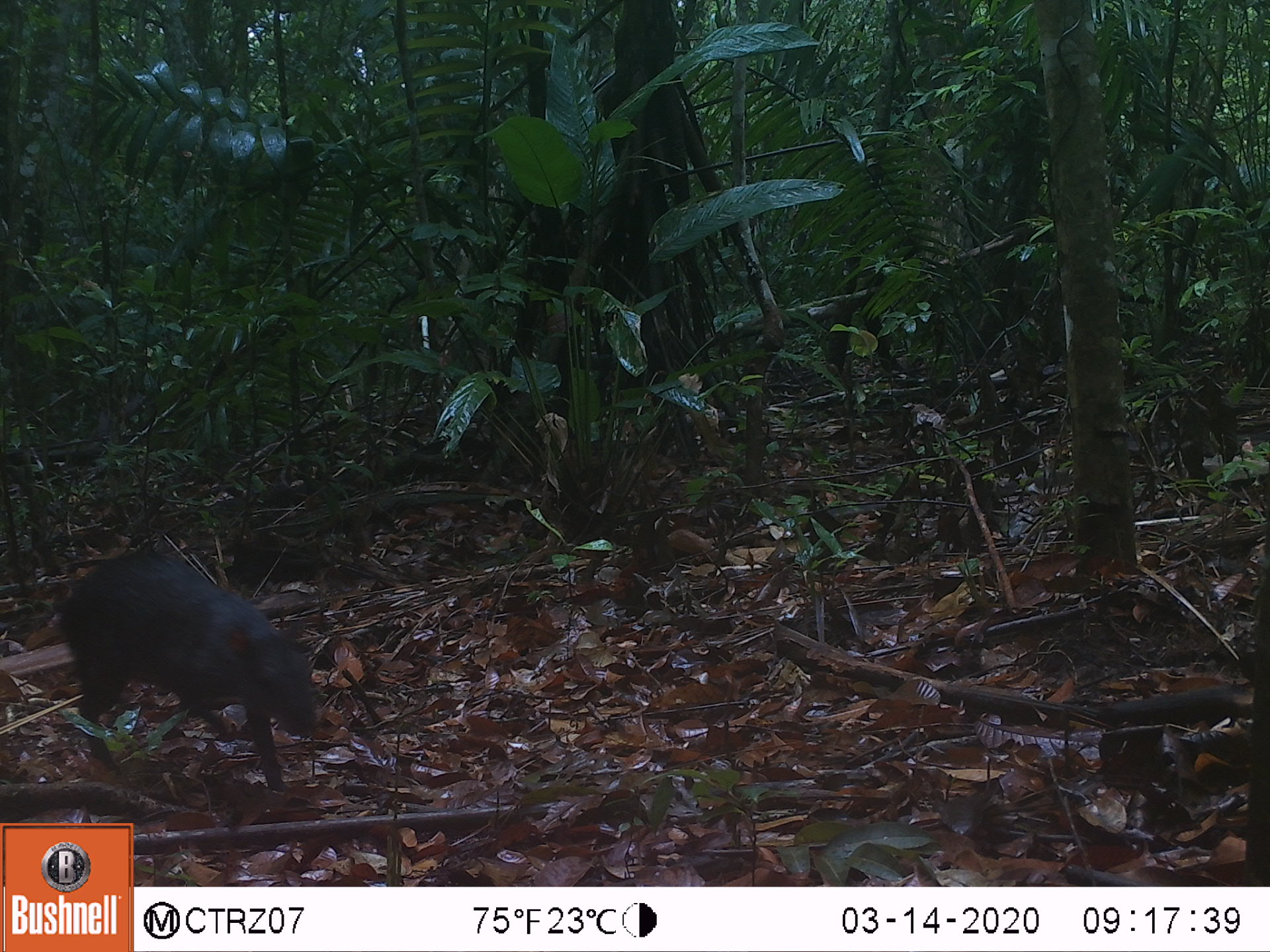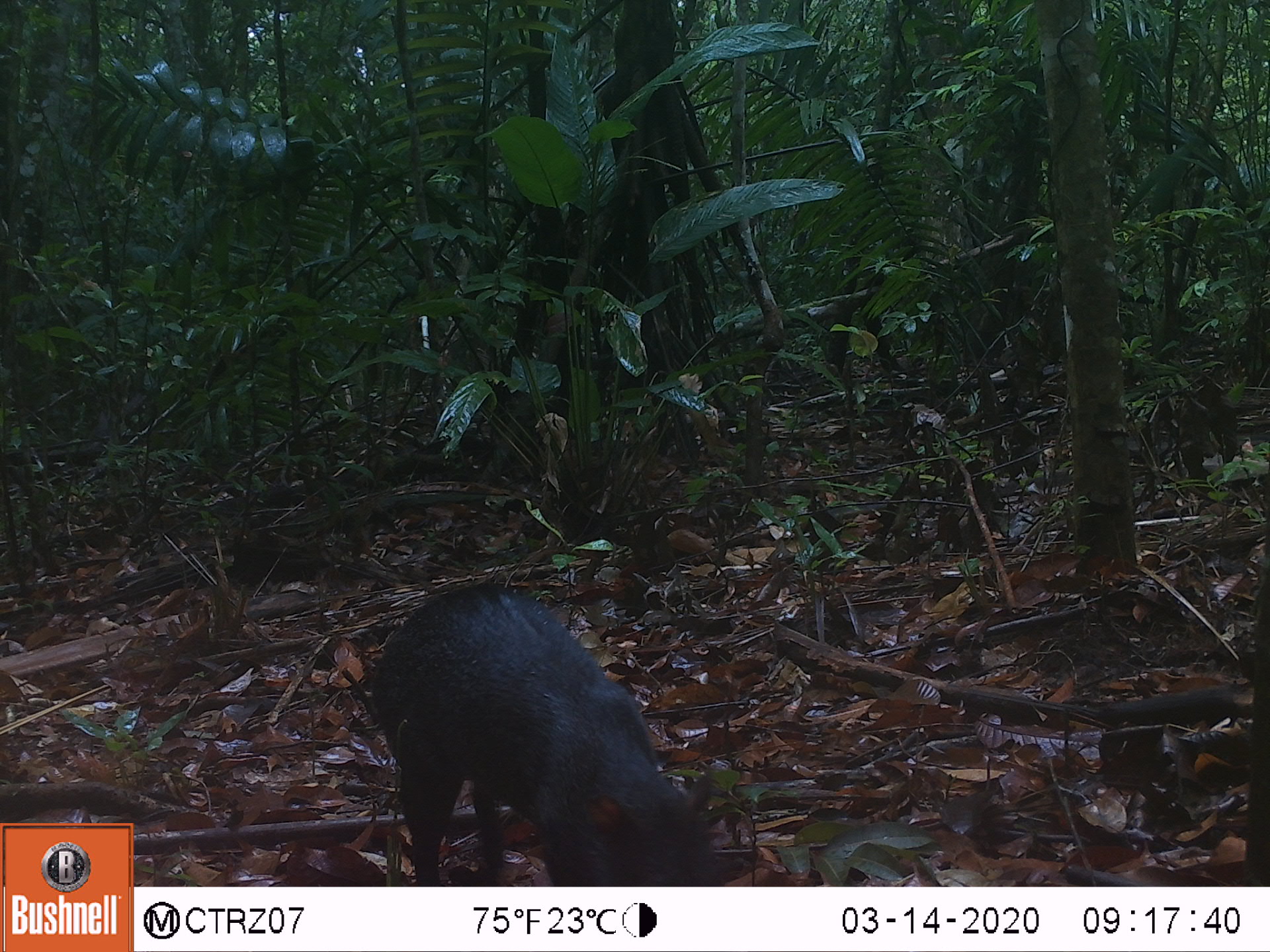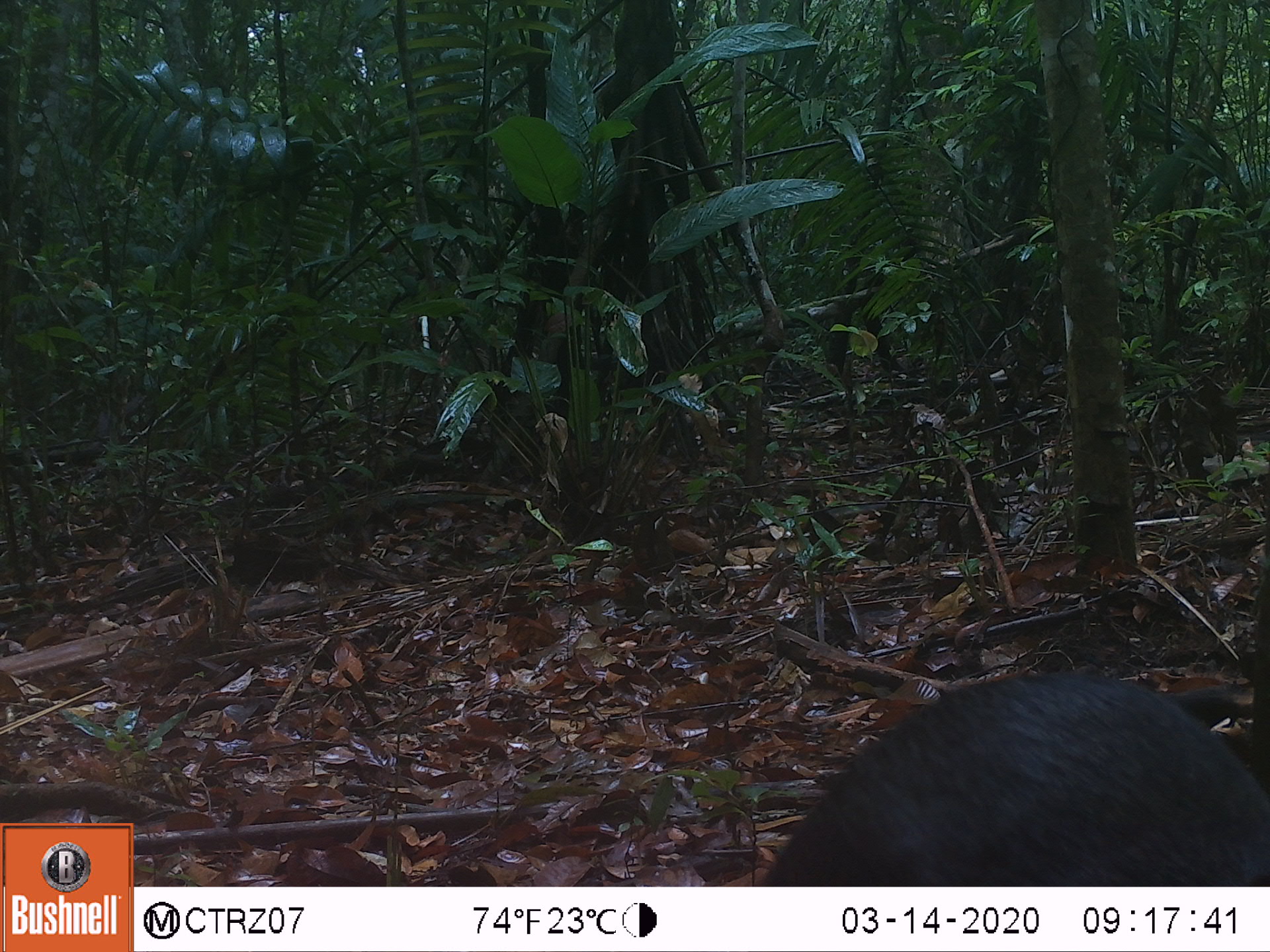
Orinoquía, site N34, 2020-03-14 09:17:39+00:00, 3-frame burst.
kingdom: Animalia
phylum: Chordata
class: Mammalia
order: Rodentia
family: Dasyproctidae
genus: Dasyprocta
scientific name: Dasyprocta fuliginosa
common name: black agouti